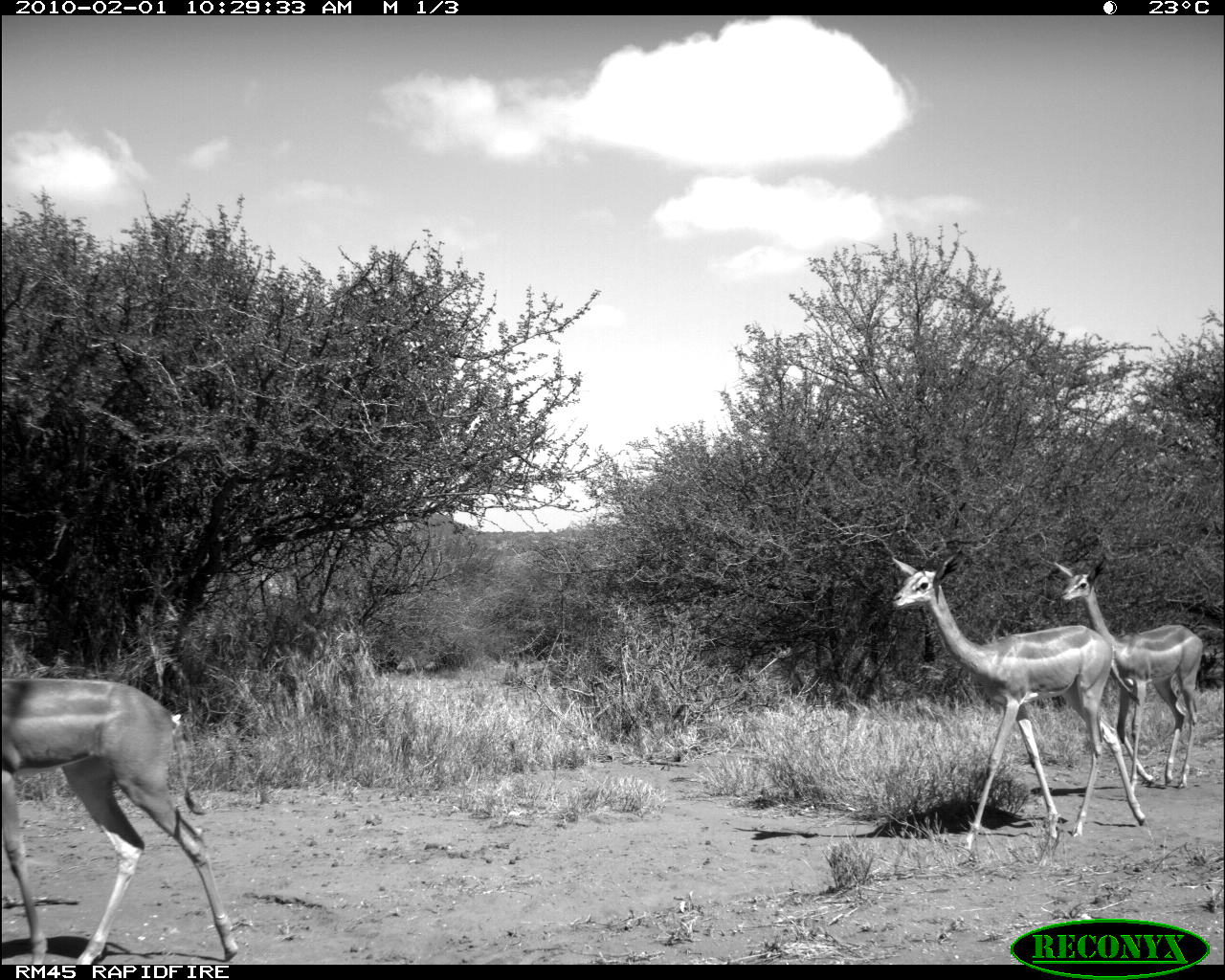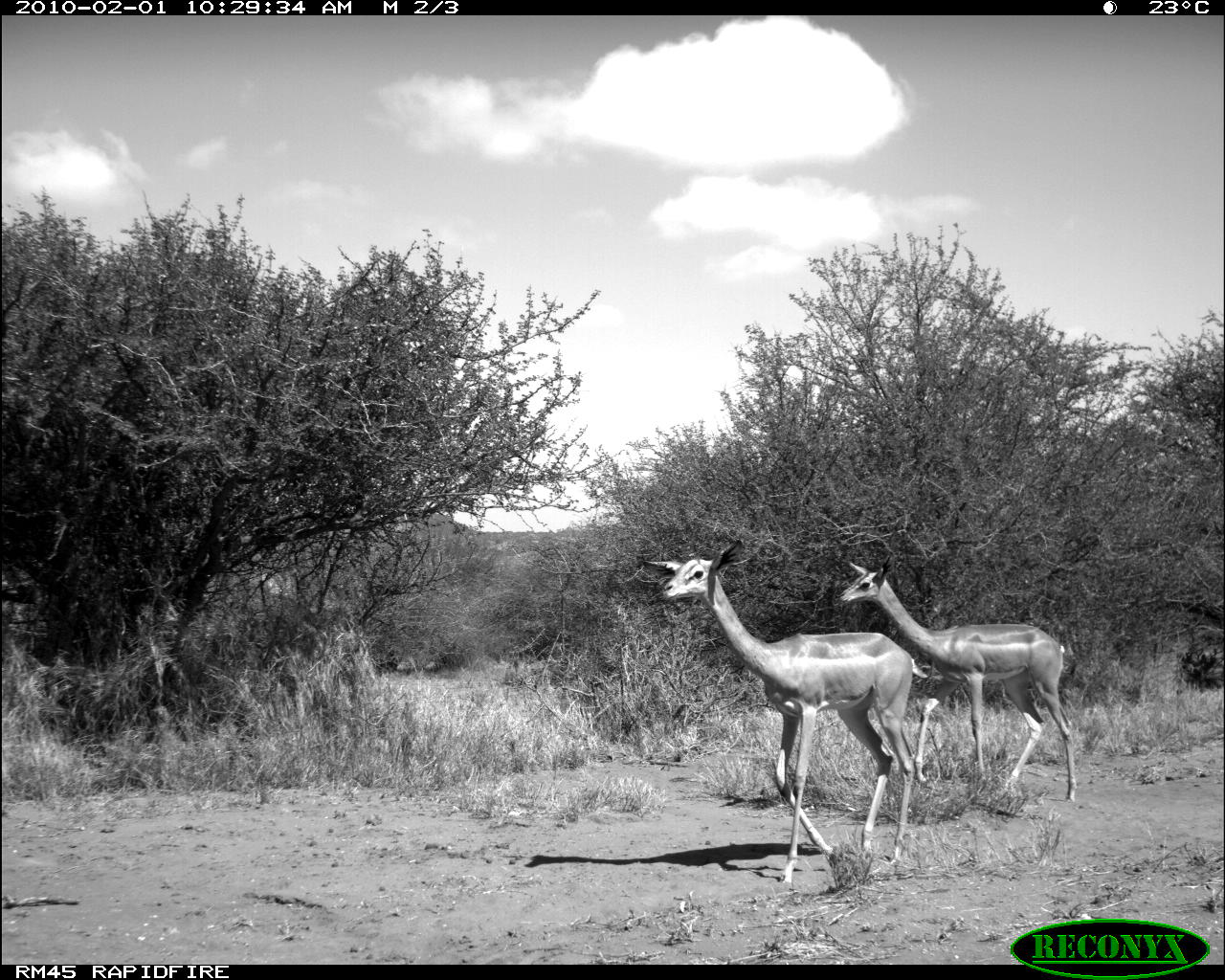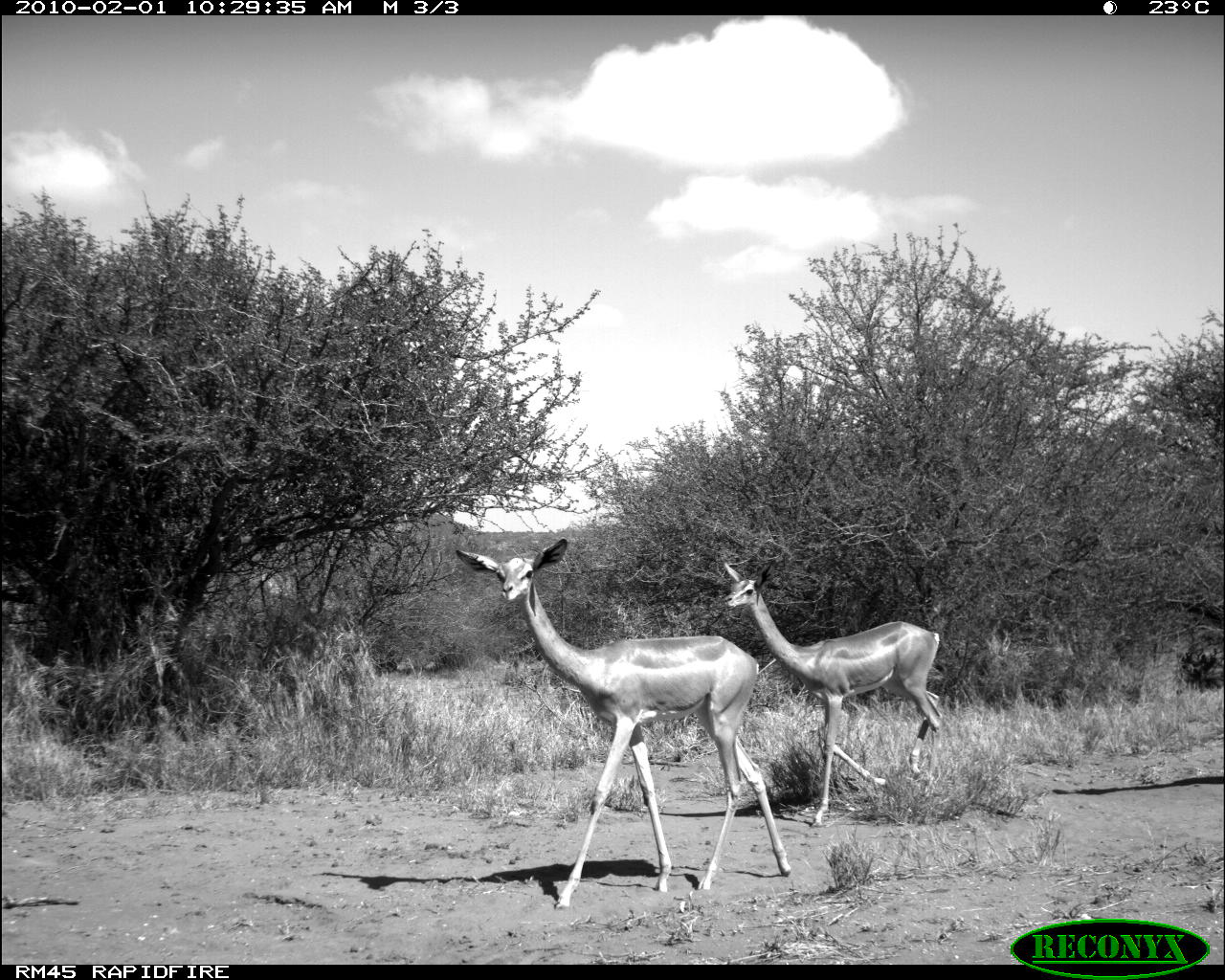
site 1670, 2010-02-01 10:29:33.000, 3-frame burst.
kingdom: Animalia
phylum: Chordata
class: Mammalia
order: Artiodactyla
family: Bovidae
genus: Litocranius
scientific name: Litocranius walleri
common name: gerenuk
Litocranius walleri (gerenuk), count 3.